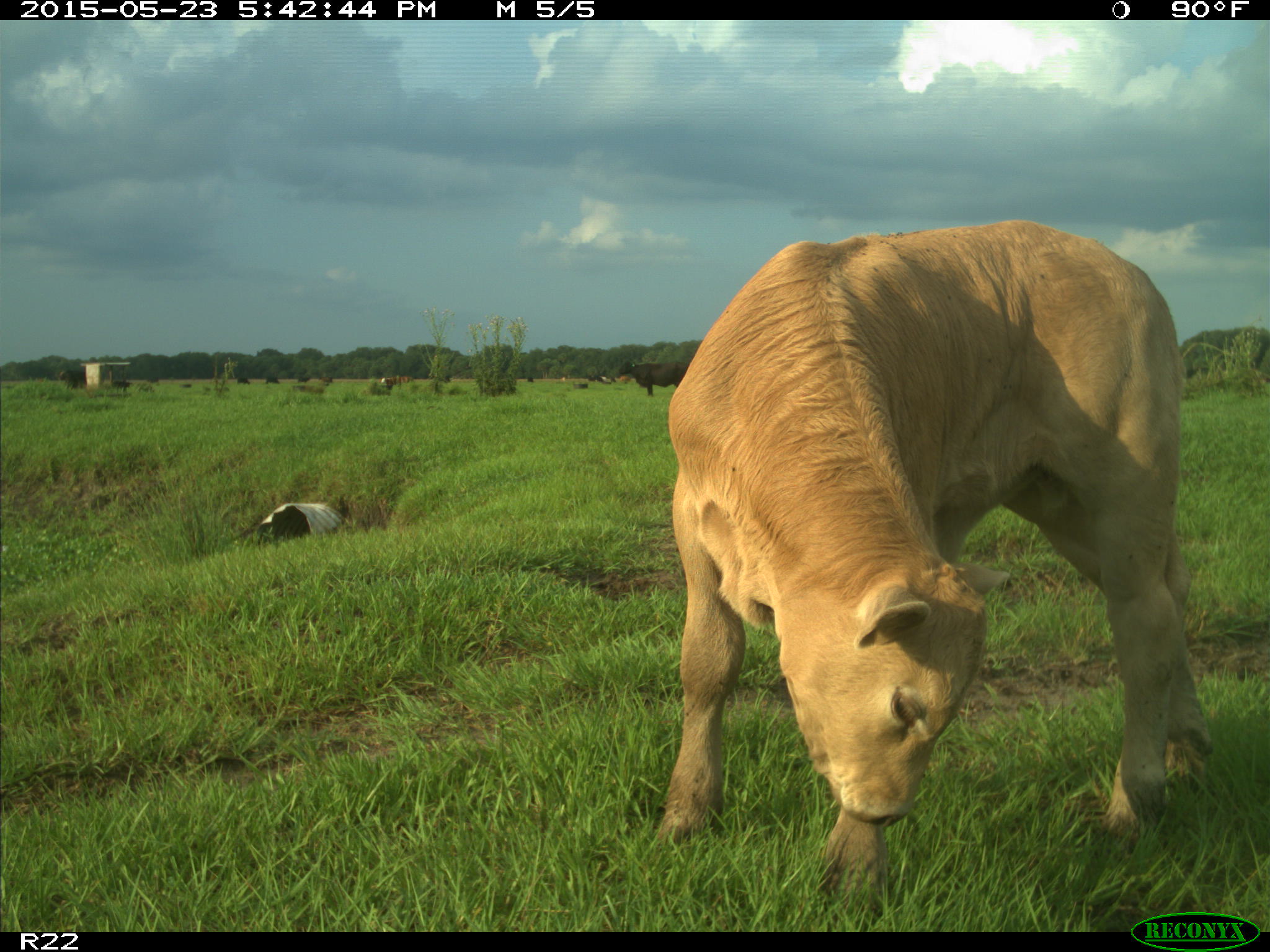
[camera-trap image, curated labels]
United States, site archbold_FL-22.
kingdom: Animalia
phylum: Chordata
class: Mammalia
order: Artiodactyla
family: Bovidae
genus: Bos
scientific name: Bos taurus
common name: domestic cow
Bos taurus (domestic cow).